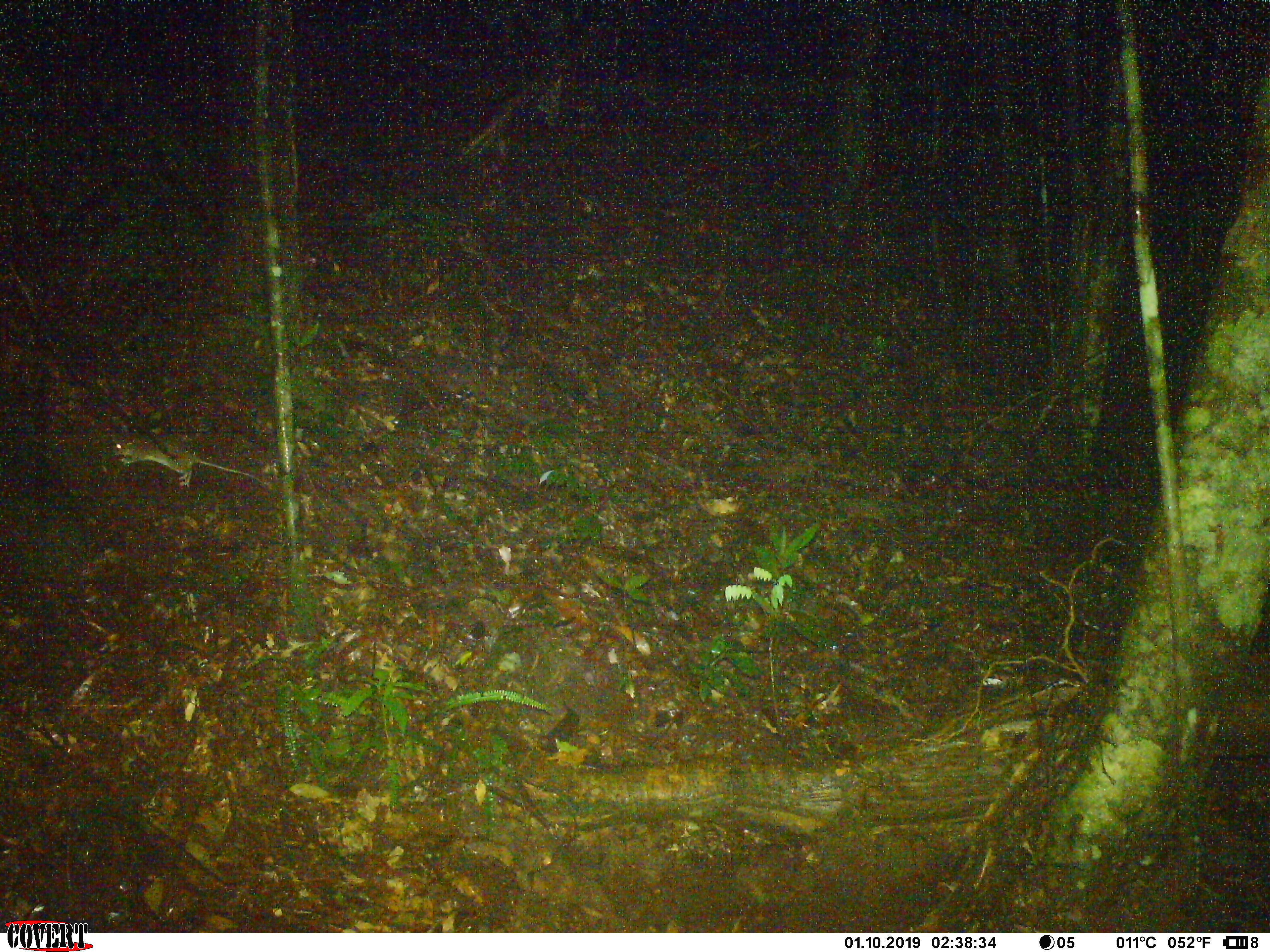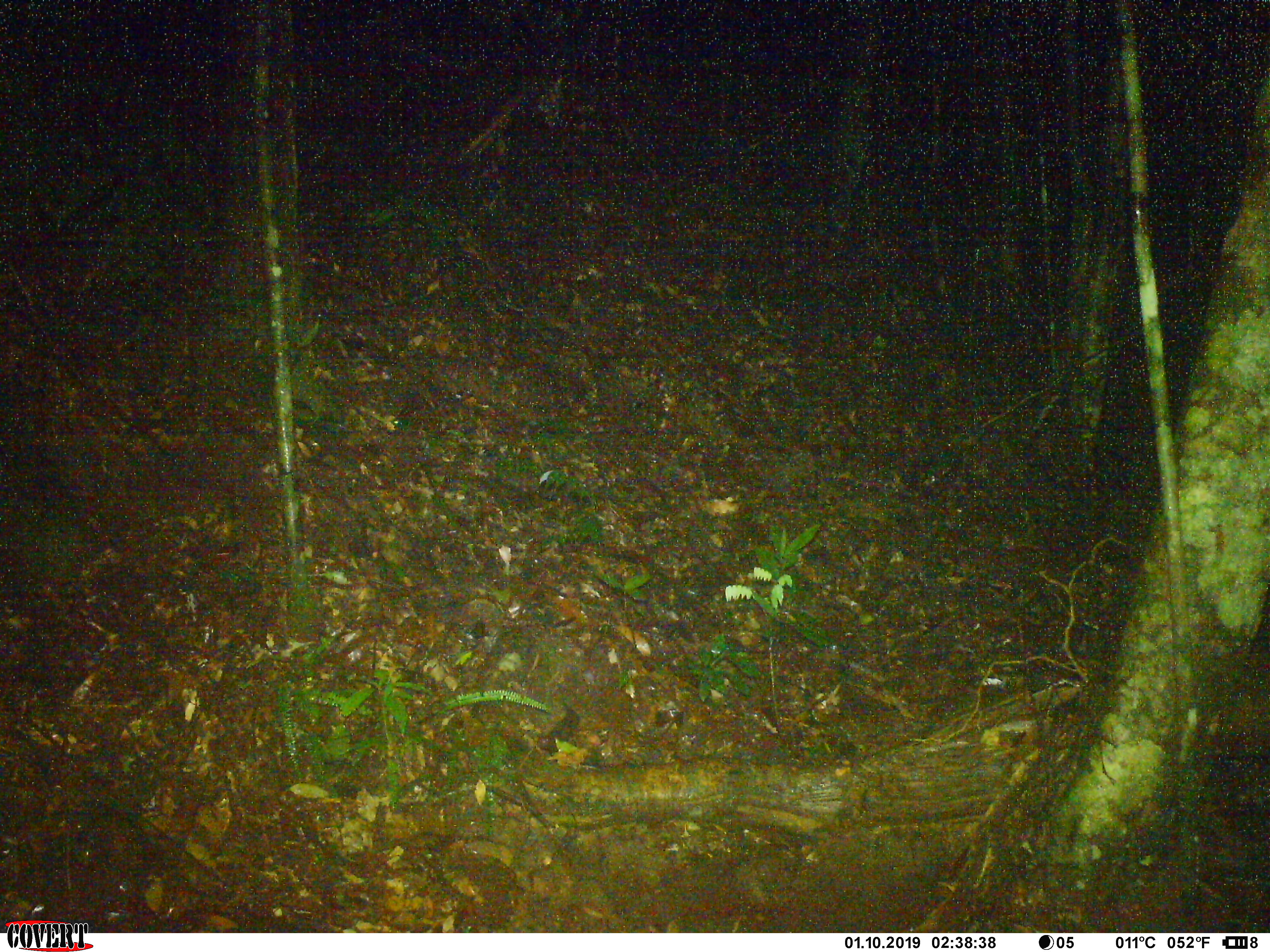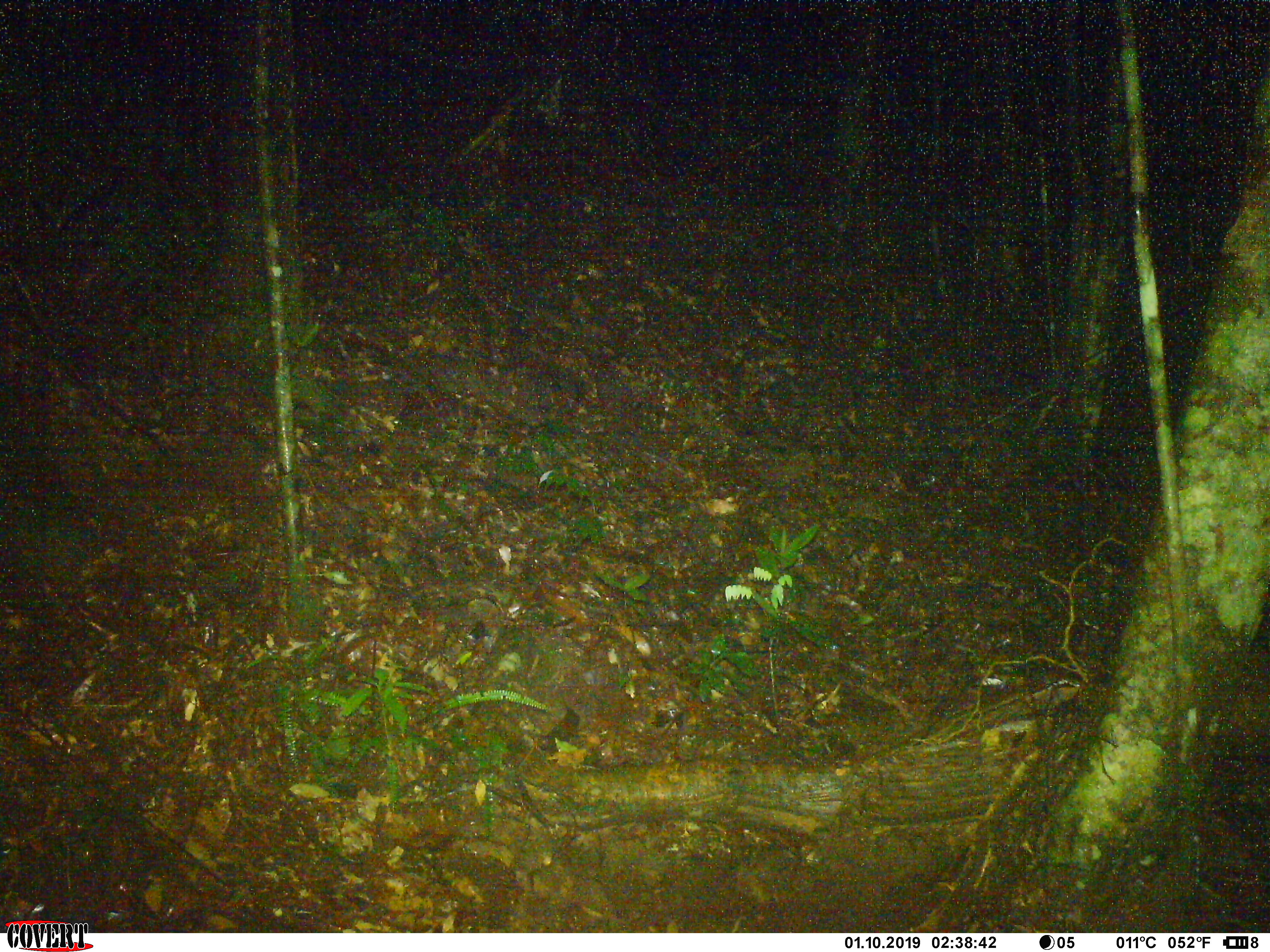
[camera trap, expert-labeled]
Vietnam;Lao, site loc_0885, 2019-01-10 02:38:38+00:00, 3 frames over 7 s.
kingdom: Animalia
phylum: Chordata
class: Mammalia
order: Rodentia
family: Muridae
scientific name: Muridae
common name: old-world mice and rats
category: unidentified murid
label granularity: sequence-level